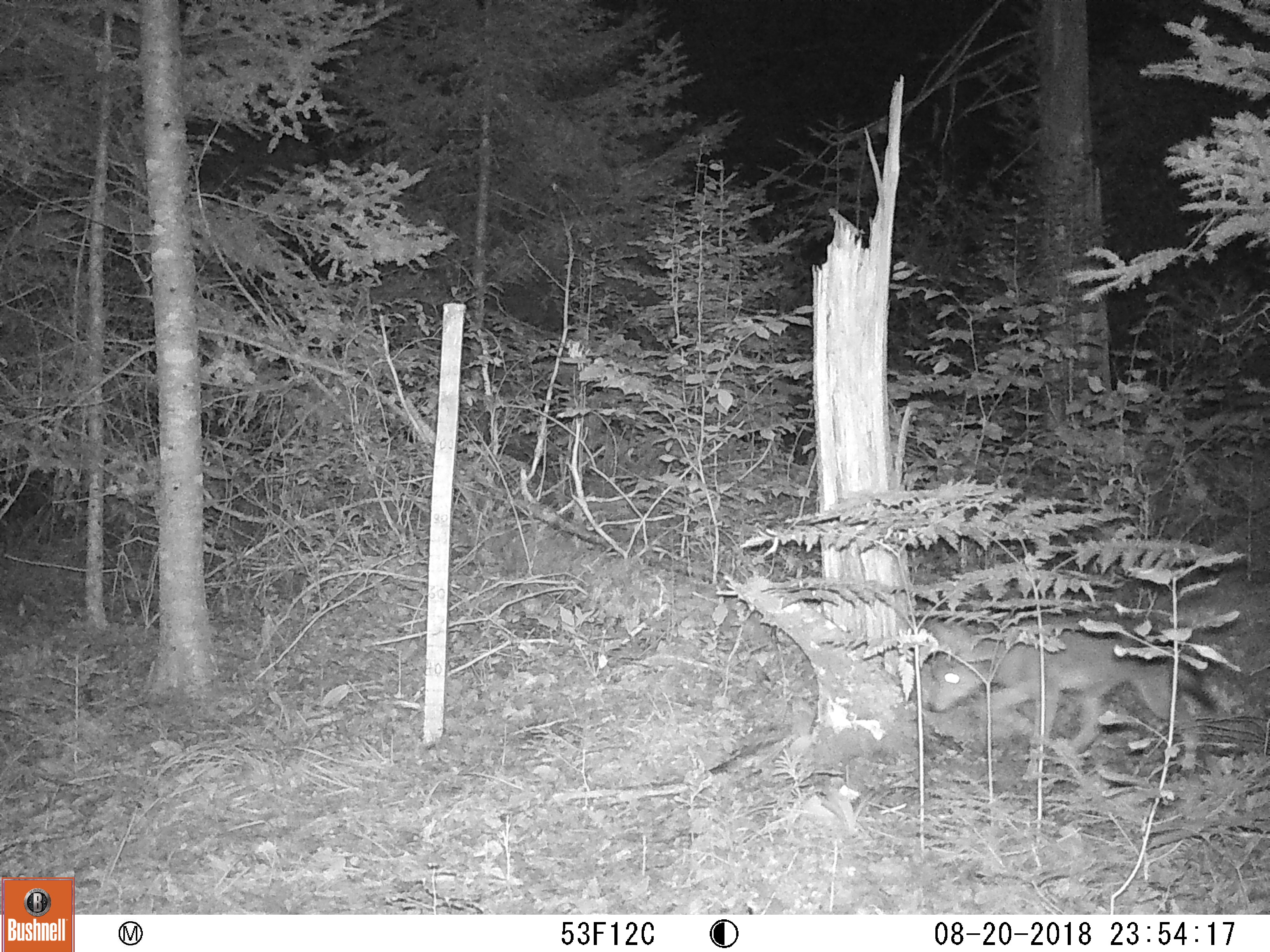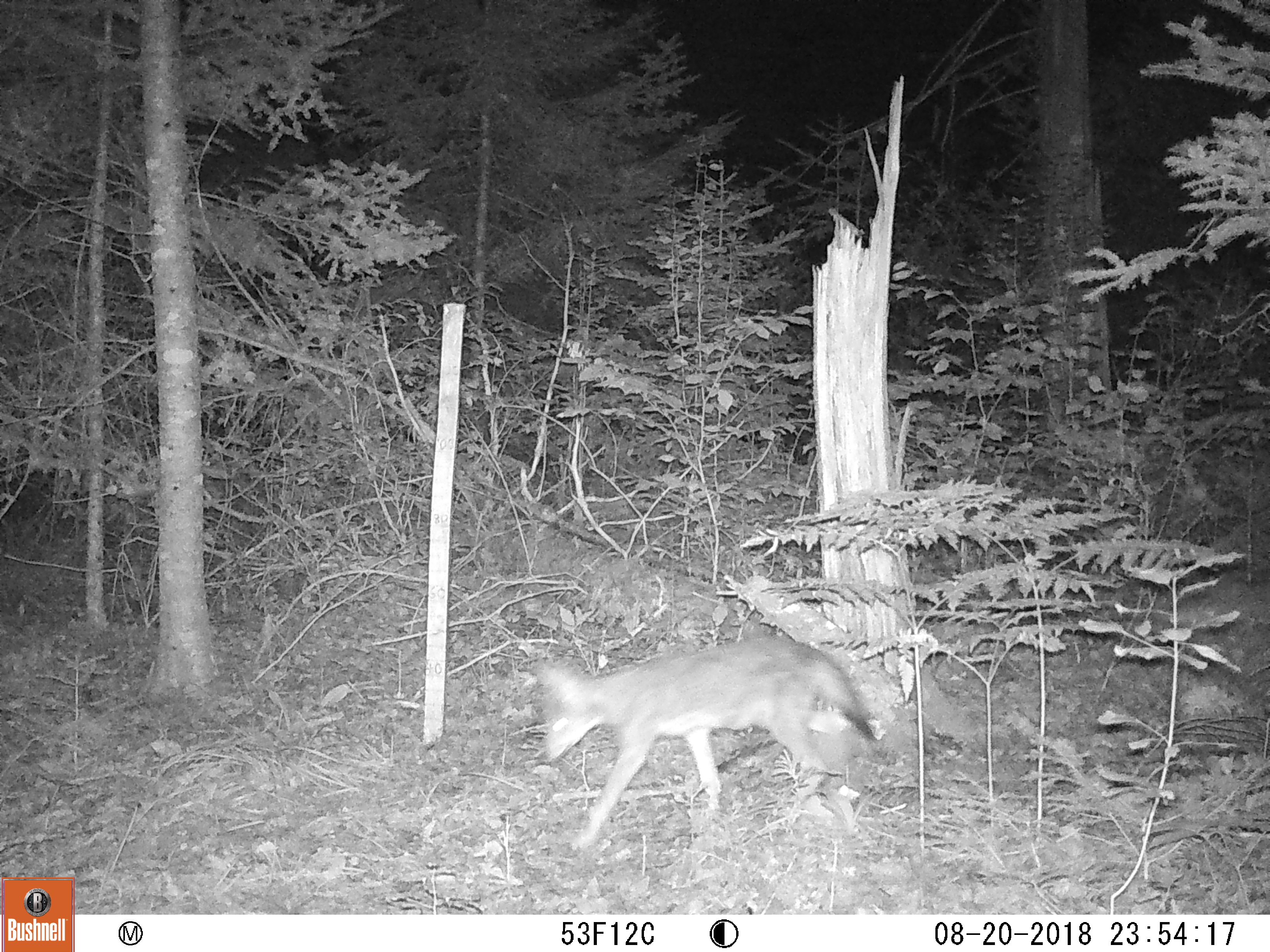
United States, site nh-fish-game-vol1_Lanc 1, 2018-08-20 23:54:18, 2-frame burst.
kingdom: Animalia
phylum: Chordata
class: Mammalia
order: Carnivora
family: Canidae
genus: Canis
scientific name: Canis latrans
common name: coyote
Coyote (Canis latrans).